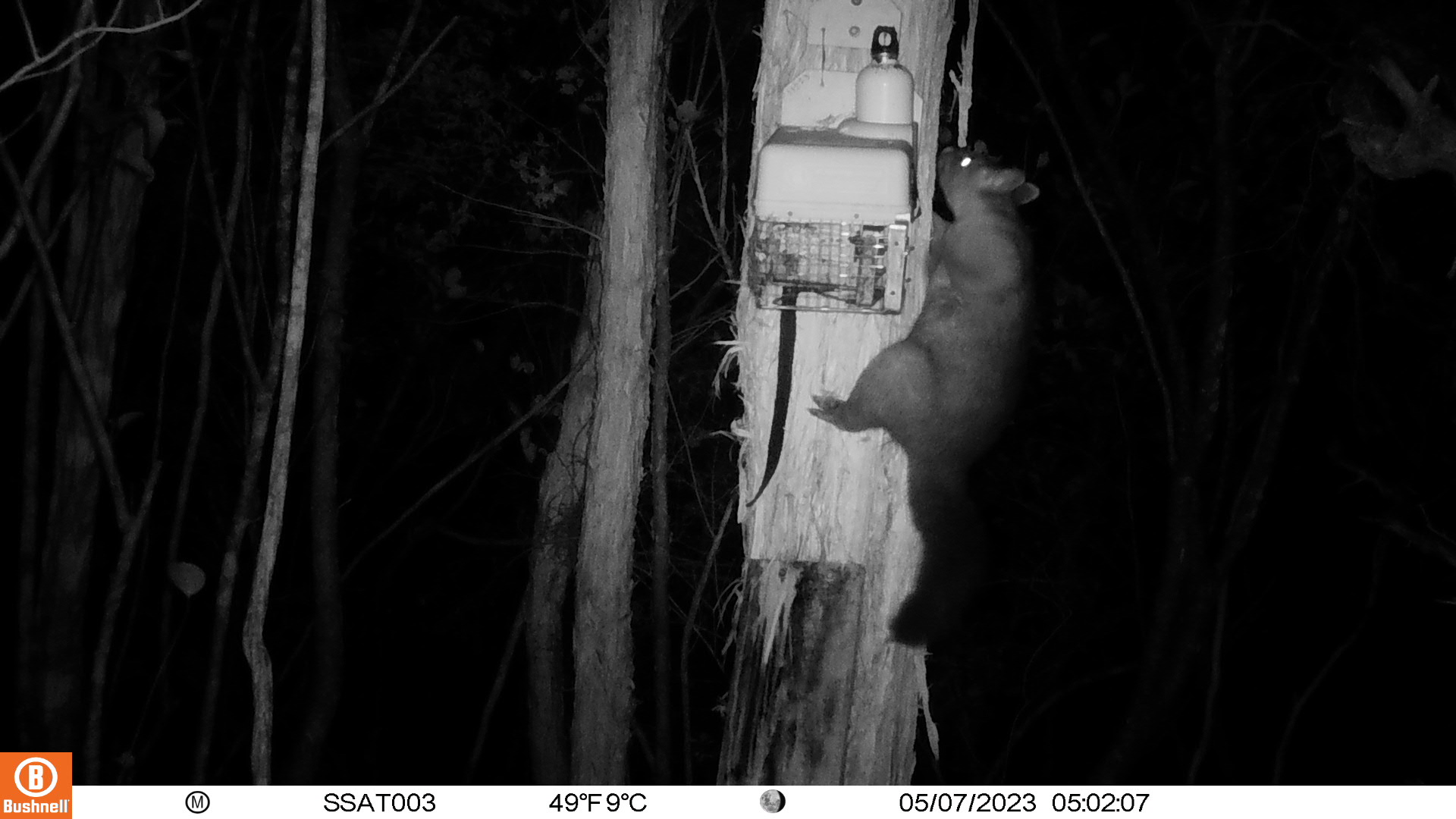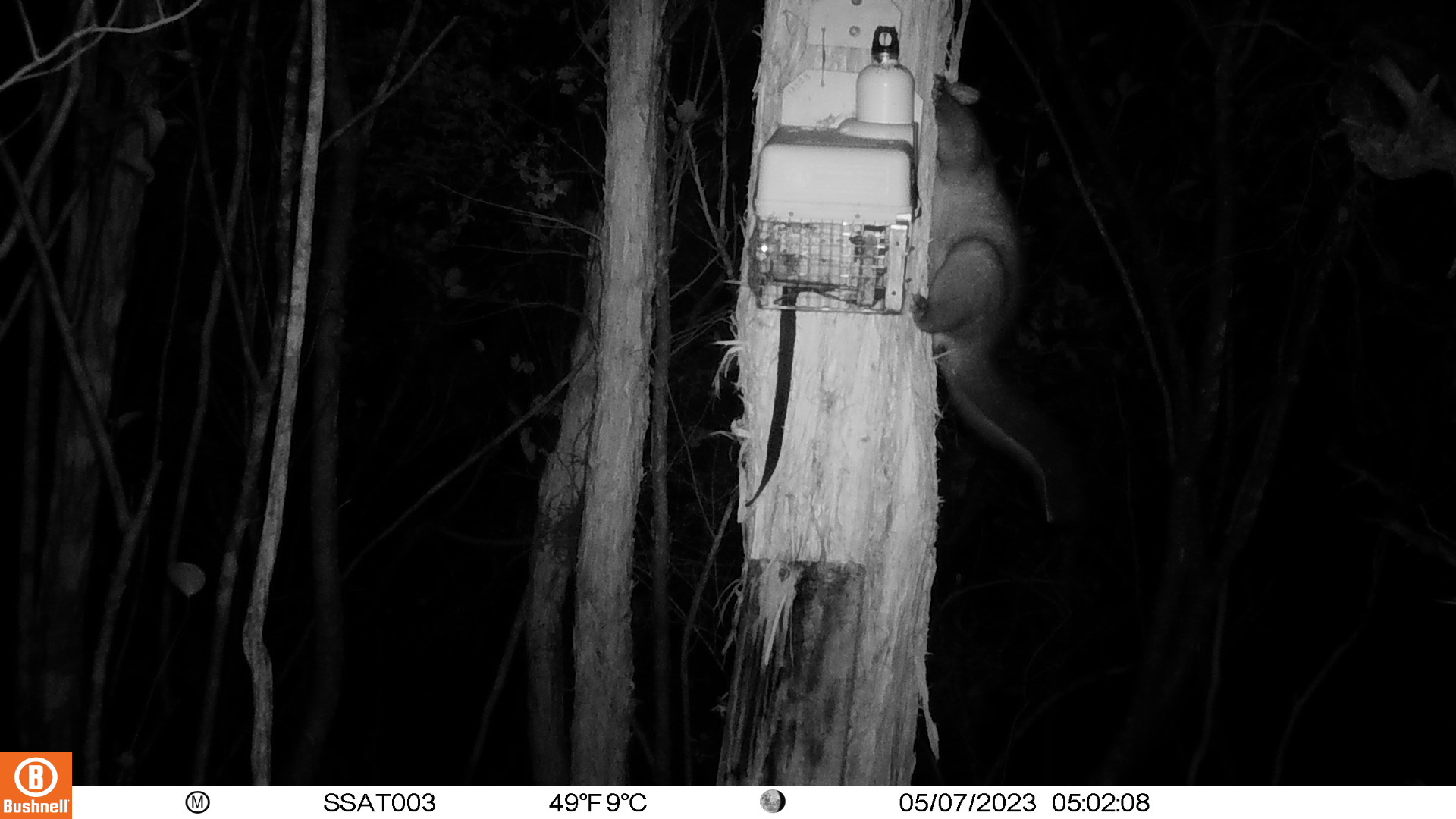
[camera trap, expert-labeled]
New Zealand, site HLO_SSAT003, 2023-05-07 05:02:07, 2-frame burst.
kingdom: Animalia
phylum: Chordata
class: Mammalia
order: Diprotodontia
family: Phalangeridae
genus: Trichosurus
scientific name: Trichosurus vulpecula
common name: common brushtail possum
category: possum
Possum (common brushtail possum) (Trichosurus vulpecula).